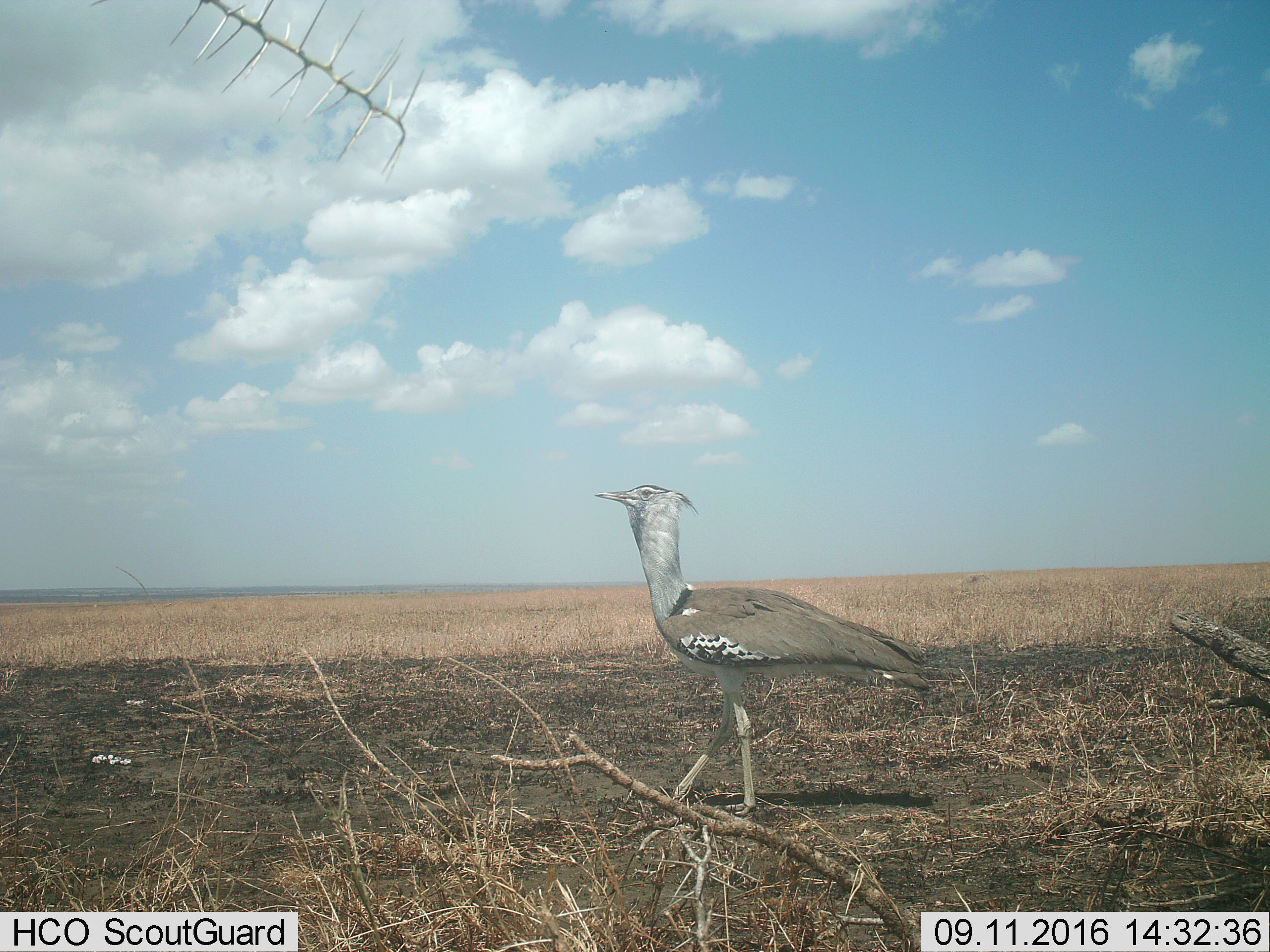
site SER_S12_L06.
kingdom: Animalia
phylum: Chordata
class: Aves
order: Otidiformes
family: Otididae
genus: Ardeotis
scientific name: Ardeotis kori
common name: kori bustard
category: bustardkori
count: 1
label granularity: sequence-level